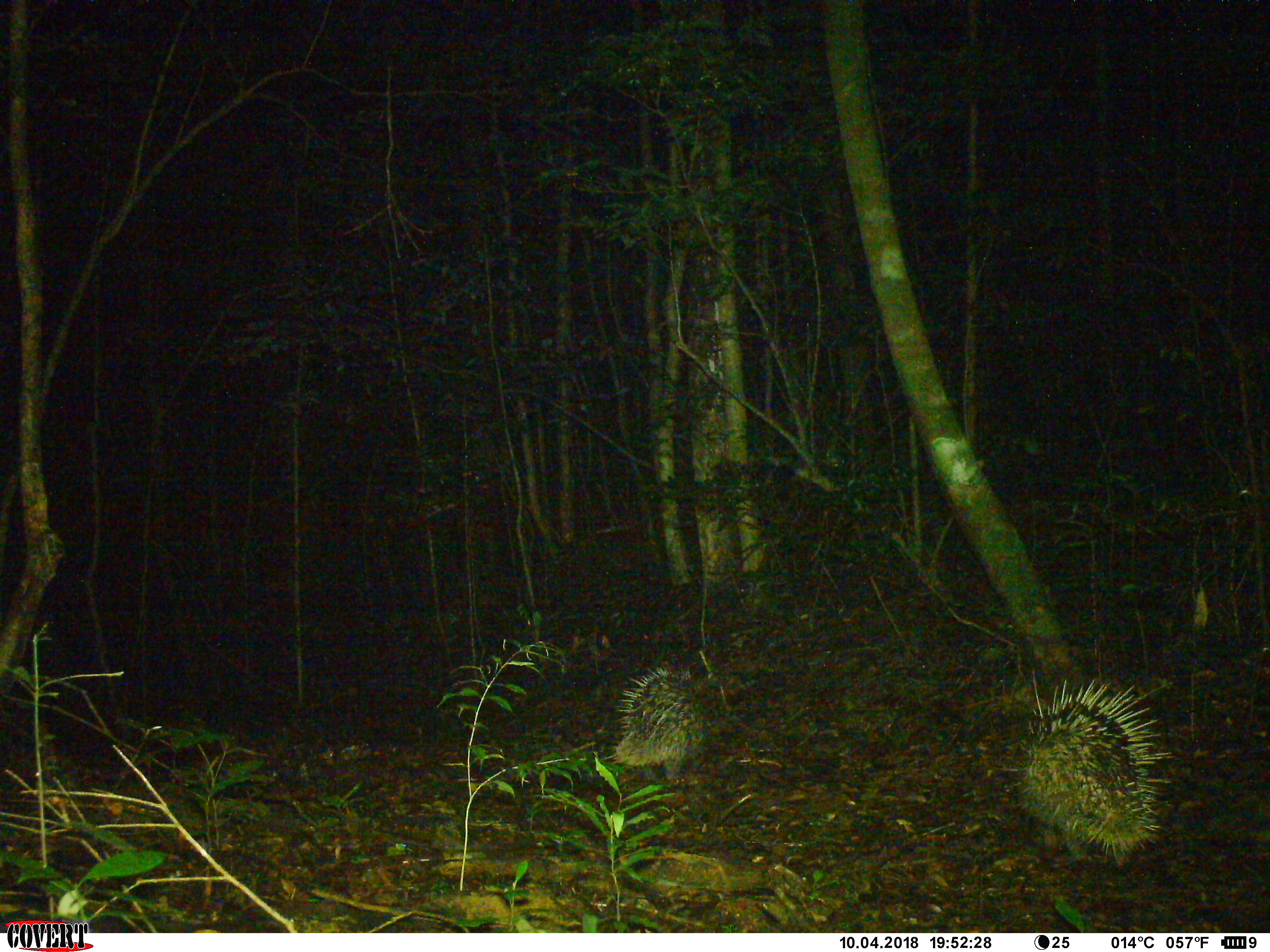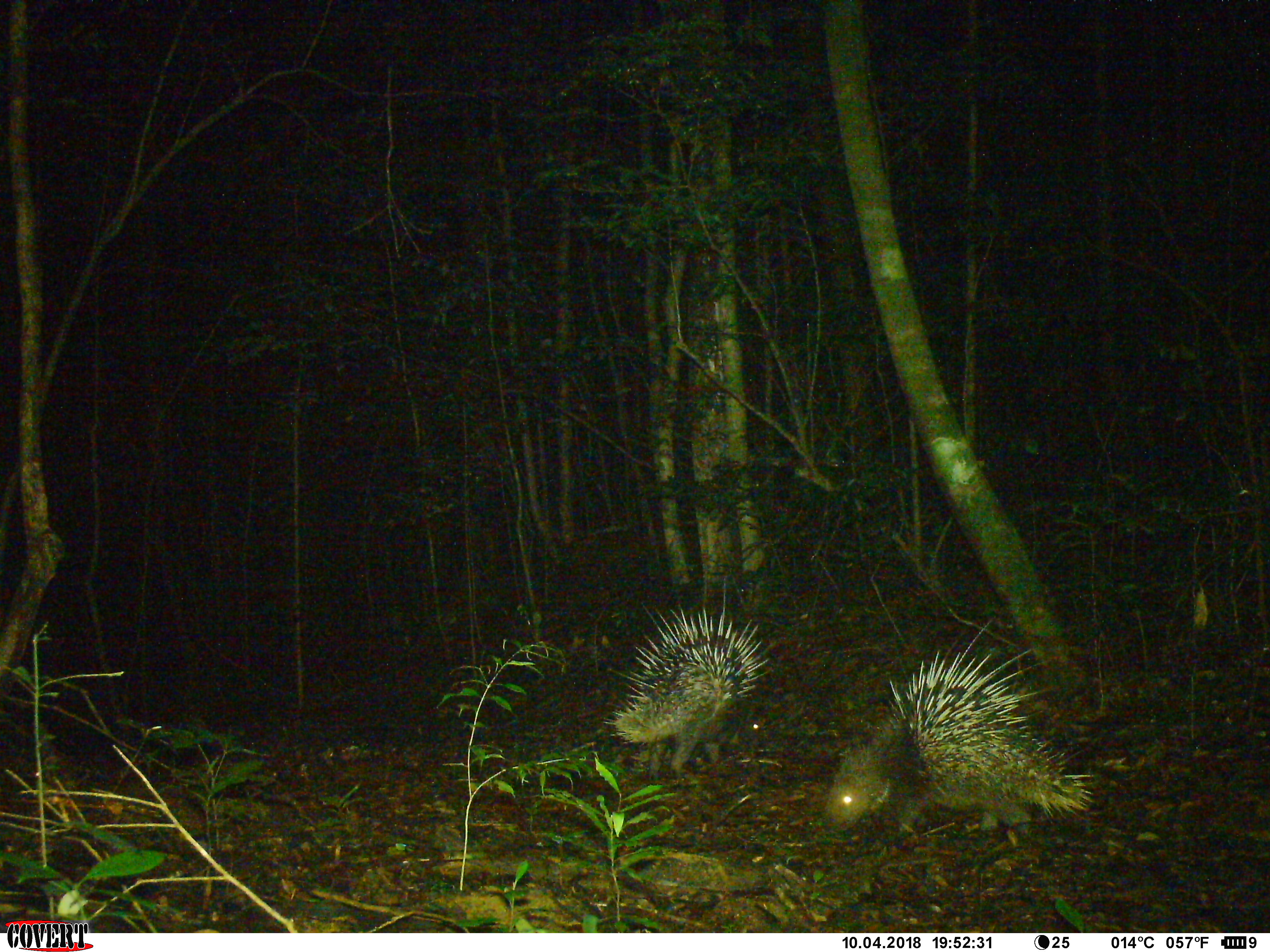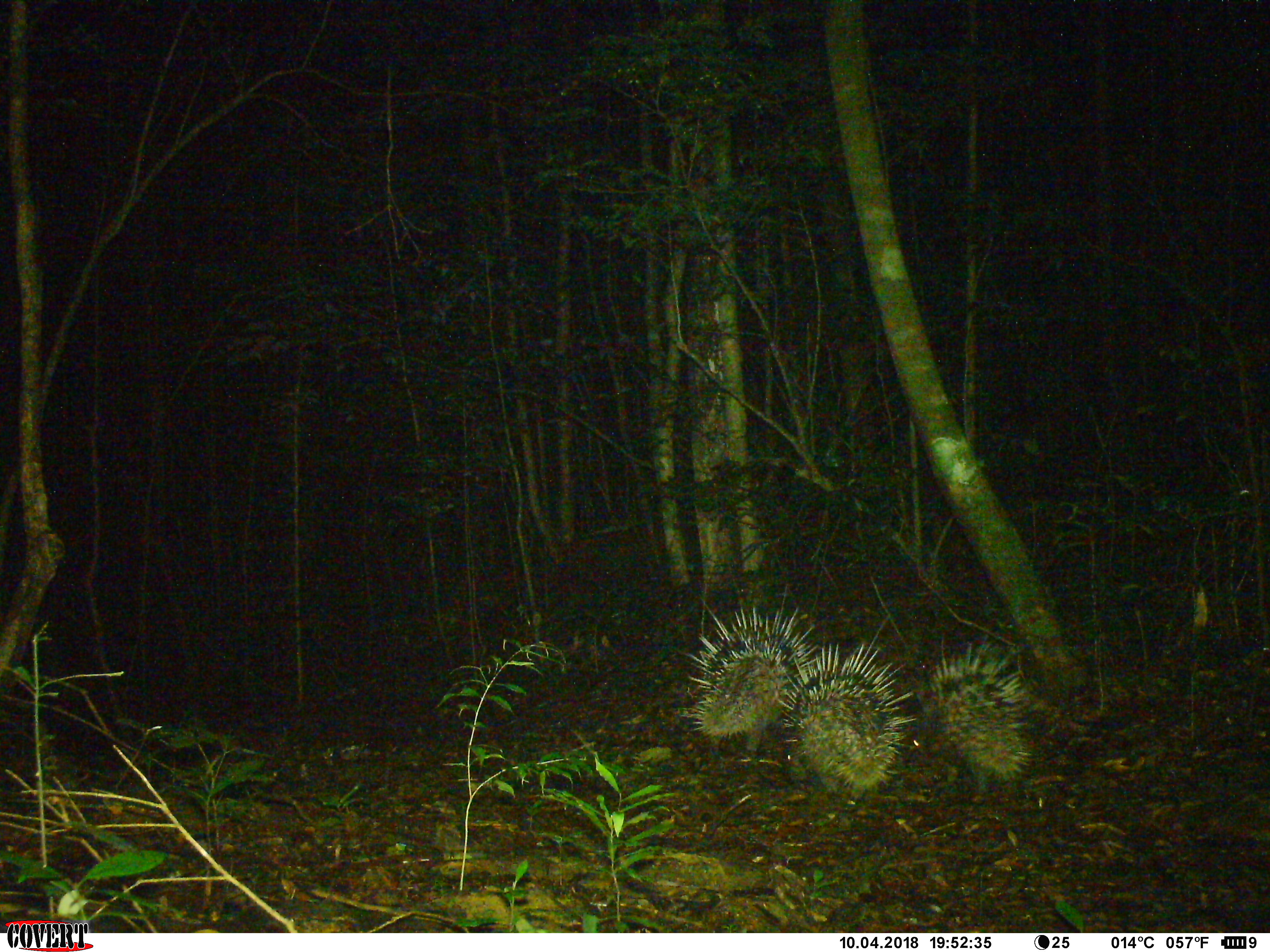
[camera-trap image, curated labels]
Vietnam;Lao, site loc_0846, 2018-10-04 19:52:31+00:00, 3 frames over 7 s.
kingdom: Animalia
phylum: Chordata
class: Mammalia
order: Rodentia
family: Hystricidae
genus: Hystrix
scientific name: Hystrix brachyura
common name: malayan porcupine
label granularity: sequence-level